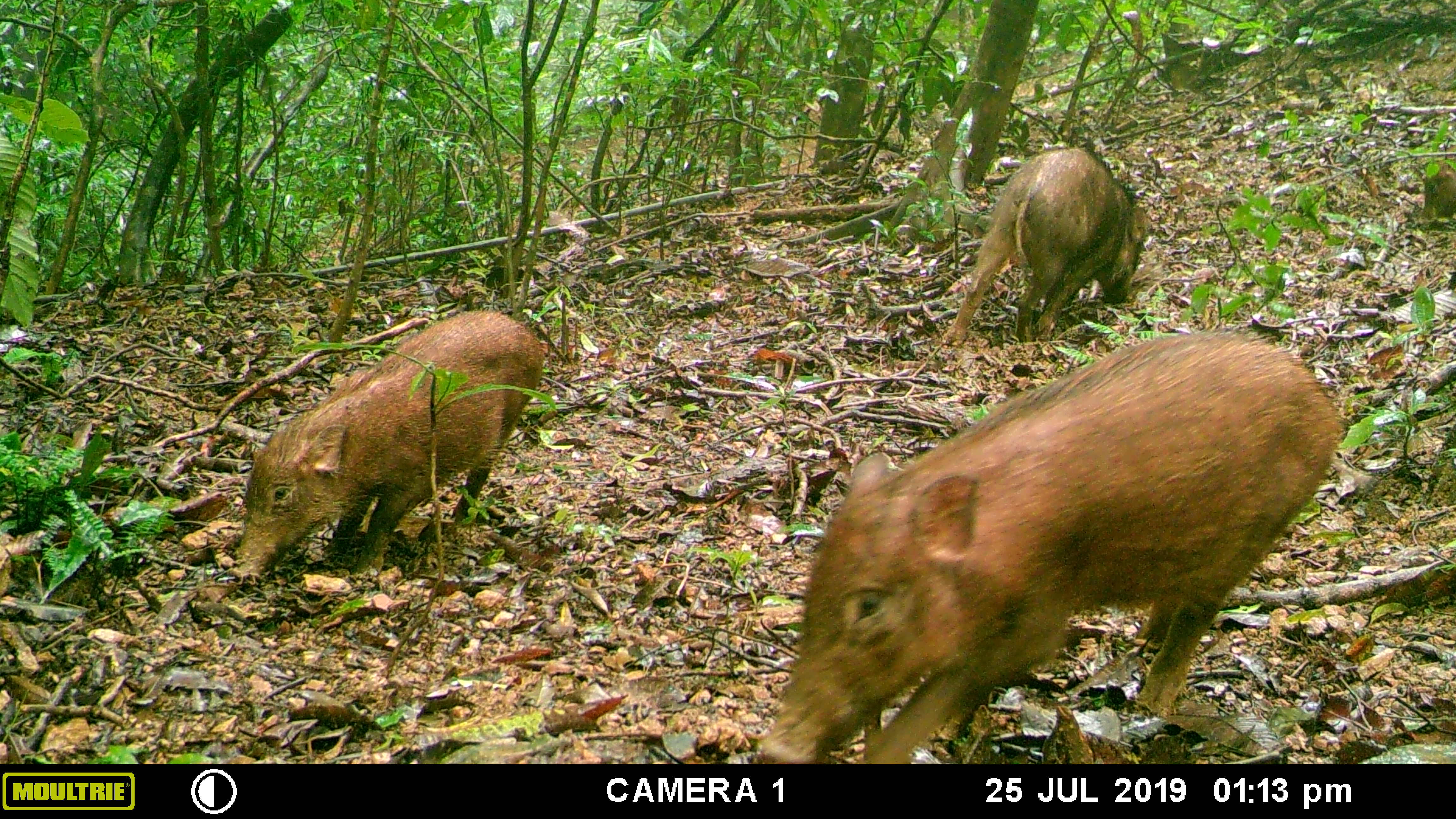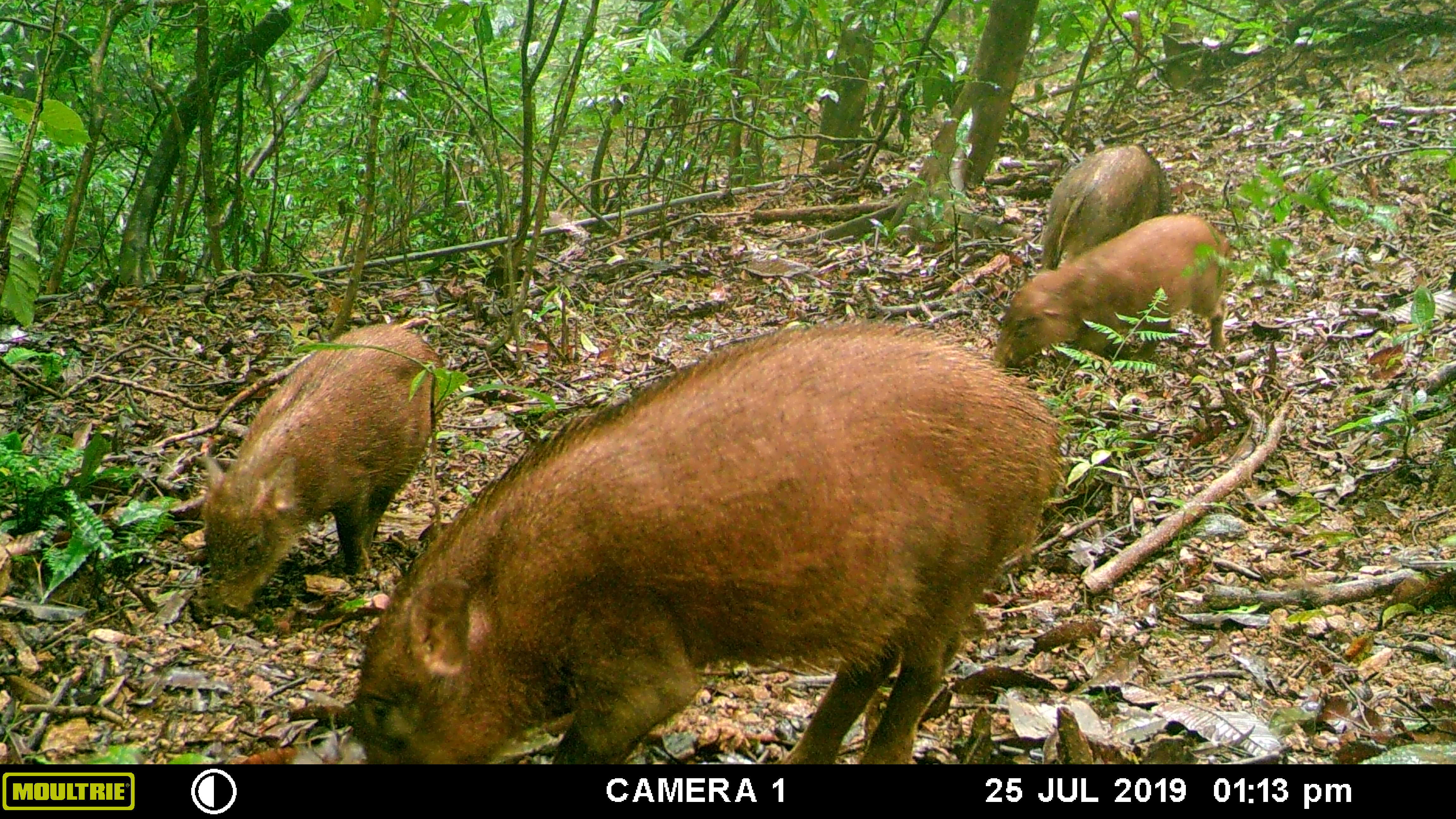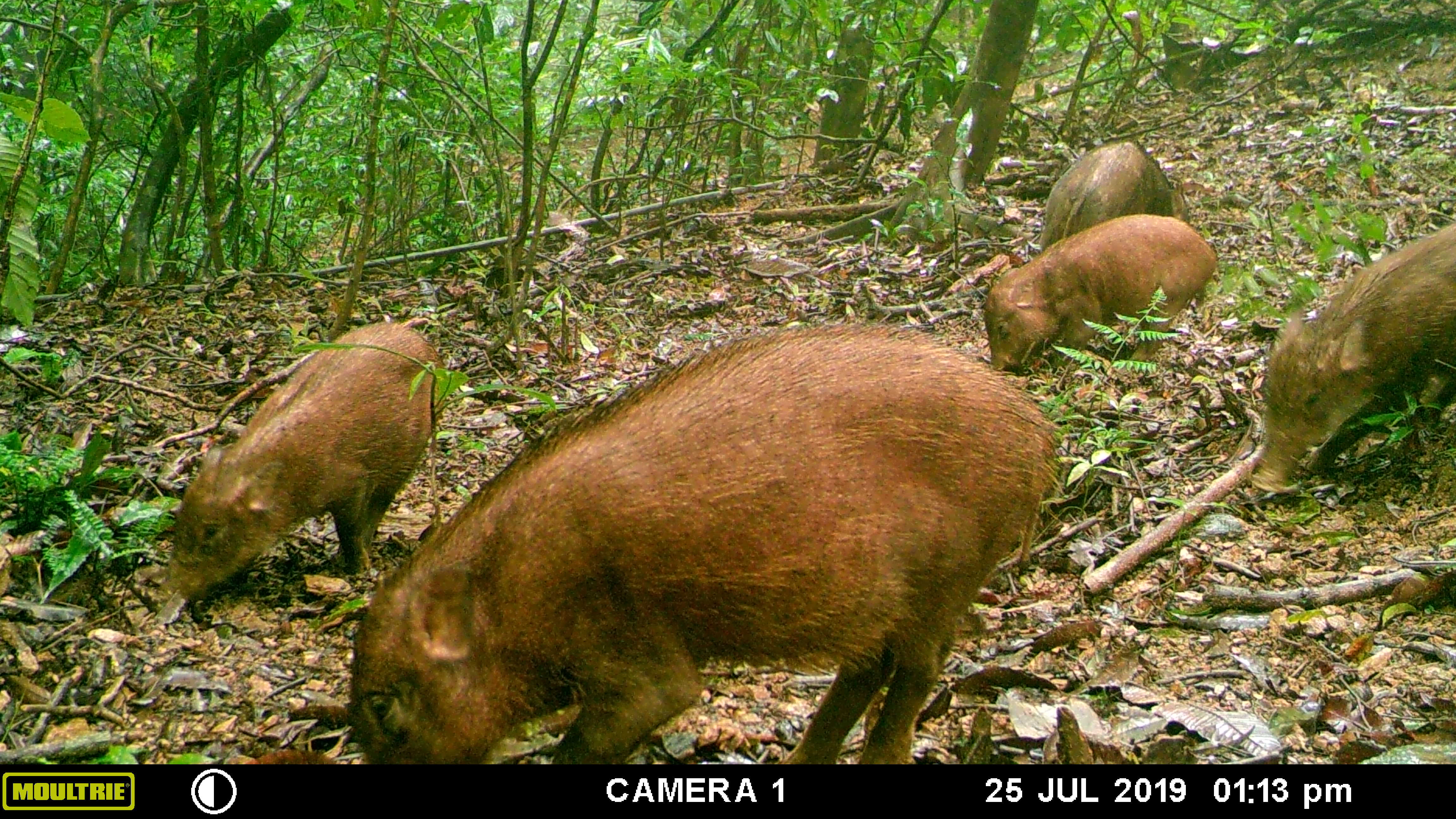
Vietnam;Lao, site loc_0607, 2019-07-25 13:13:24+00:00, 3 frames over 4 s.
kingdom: Animalia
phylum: Chordata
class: Mammalia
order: Artiodactyla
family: Suidae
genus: Sus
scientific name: Sus scrofa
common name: eurasian wild pig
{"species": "eurasian wild pig (Sus scrofa)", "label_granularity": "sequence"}